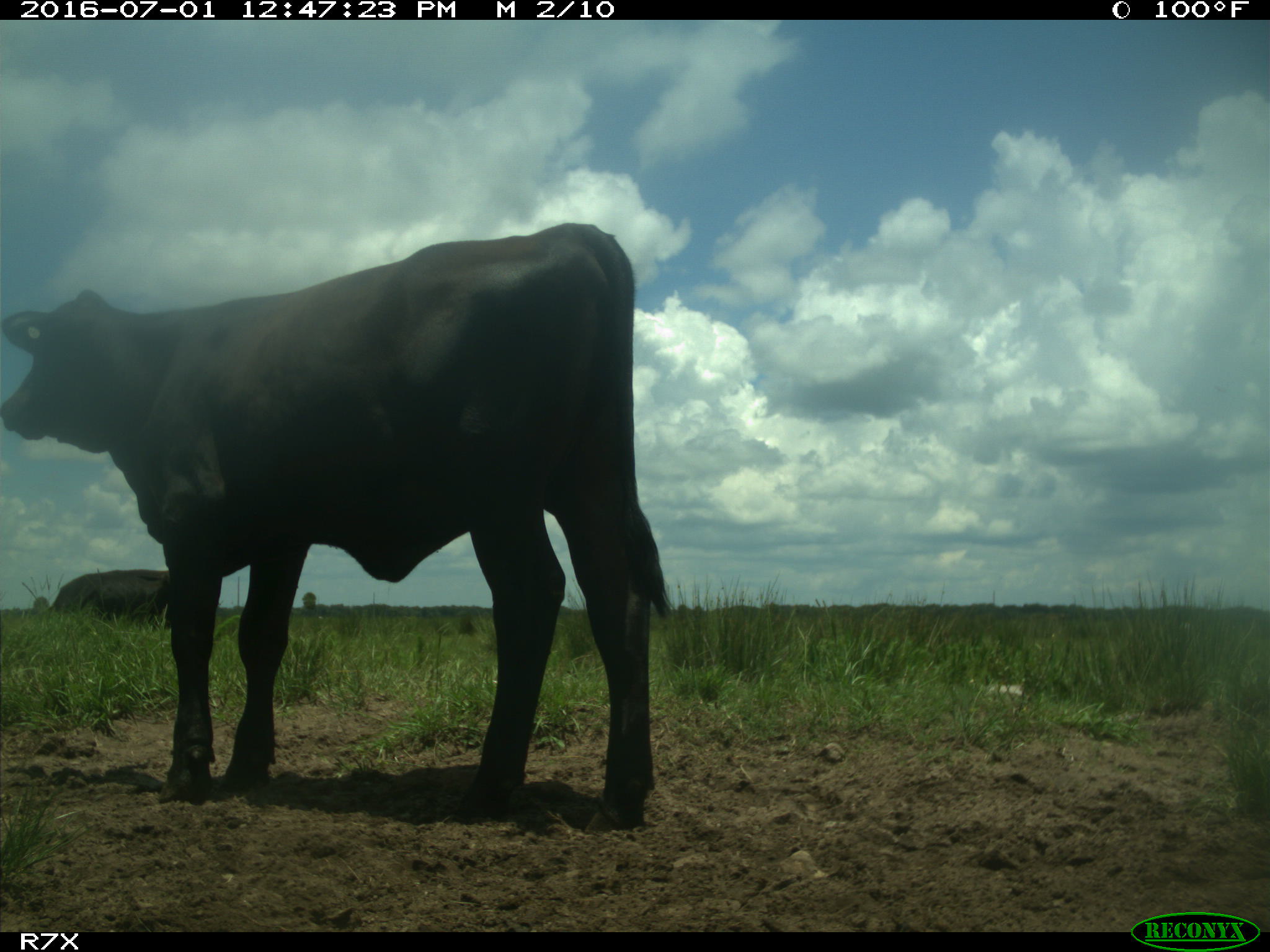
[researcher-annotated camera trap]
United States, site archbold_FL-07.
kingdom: Animalia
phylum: Chordata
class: Mammalia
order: Artiodactyla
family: Bovidae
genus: Bos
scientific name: Bos taurus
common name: domestic cow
Bos taurus (domestic cow).